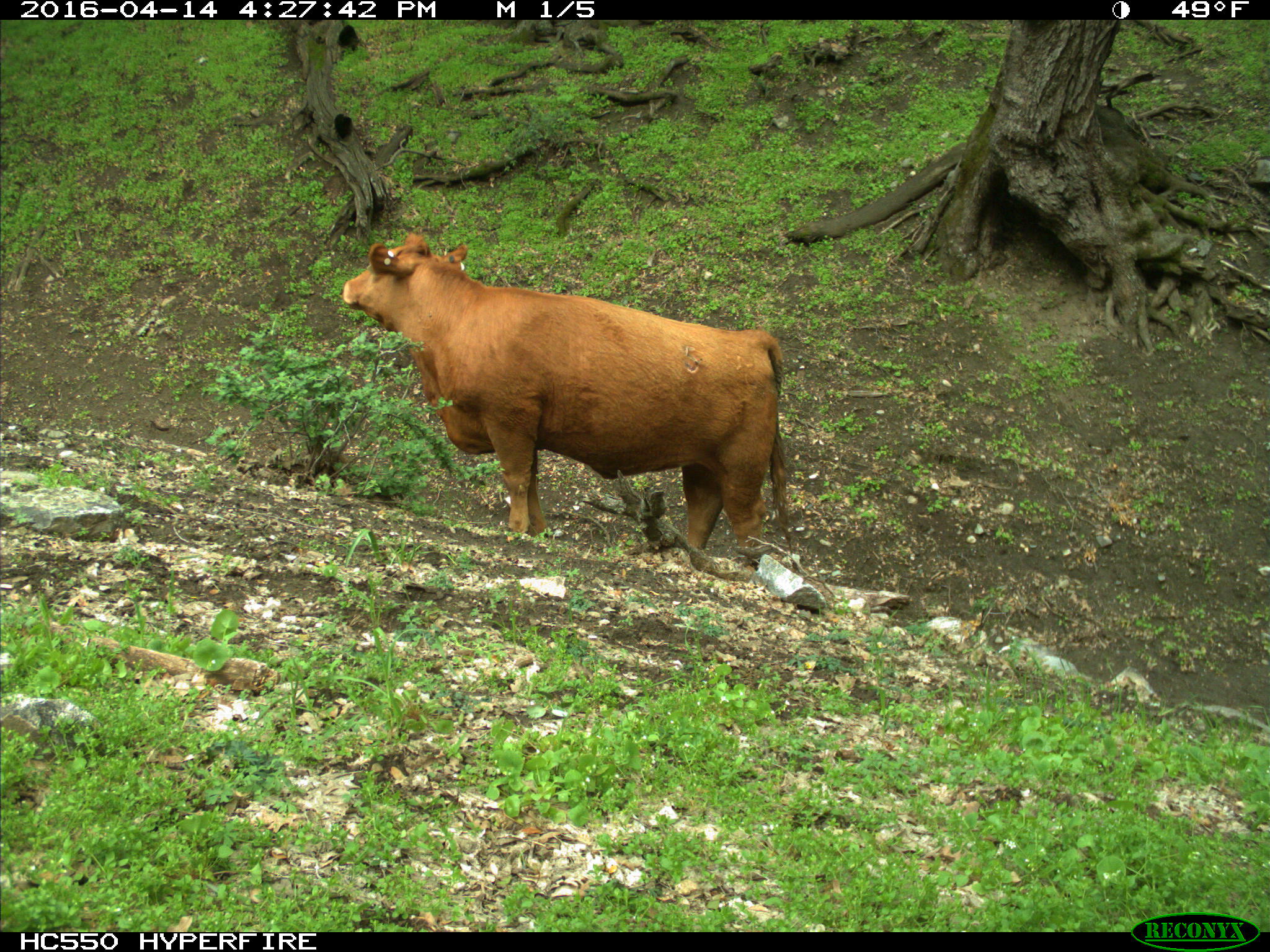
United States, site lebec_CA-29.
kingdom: Animalia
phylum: Chordata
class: Mammalia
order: Artiodactyla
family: Bovidae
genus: Bos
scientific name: Bos taurus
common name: domestic cow